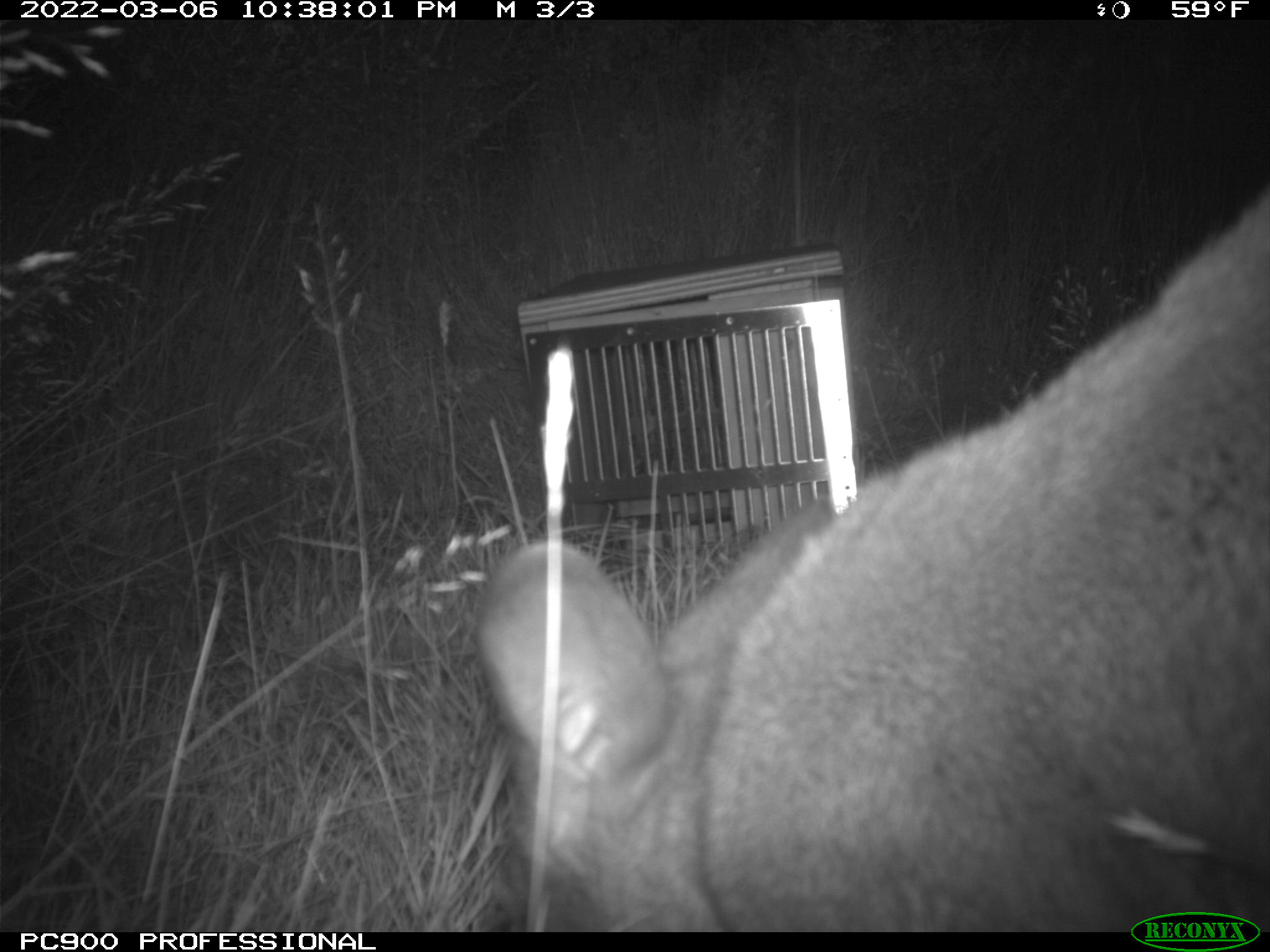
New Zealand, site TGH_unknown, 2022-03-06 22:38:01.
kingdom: Animalia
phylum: Chordata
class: Mammalia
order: Diprotodontia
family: Macropodidae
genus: Notamacropus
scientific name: Notamacropus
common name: wallaby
Wallaby (Notamacropus).